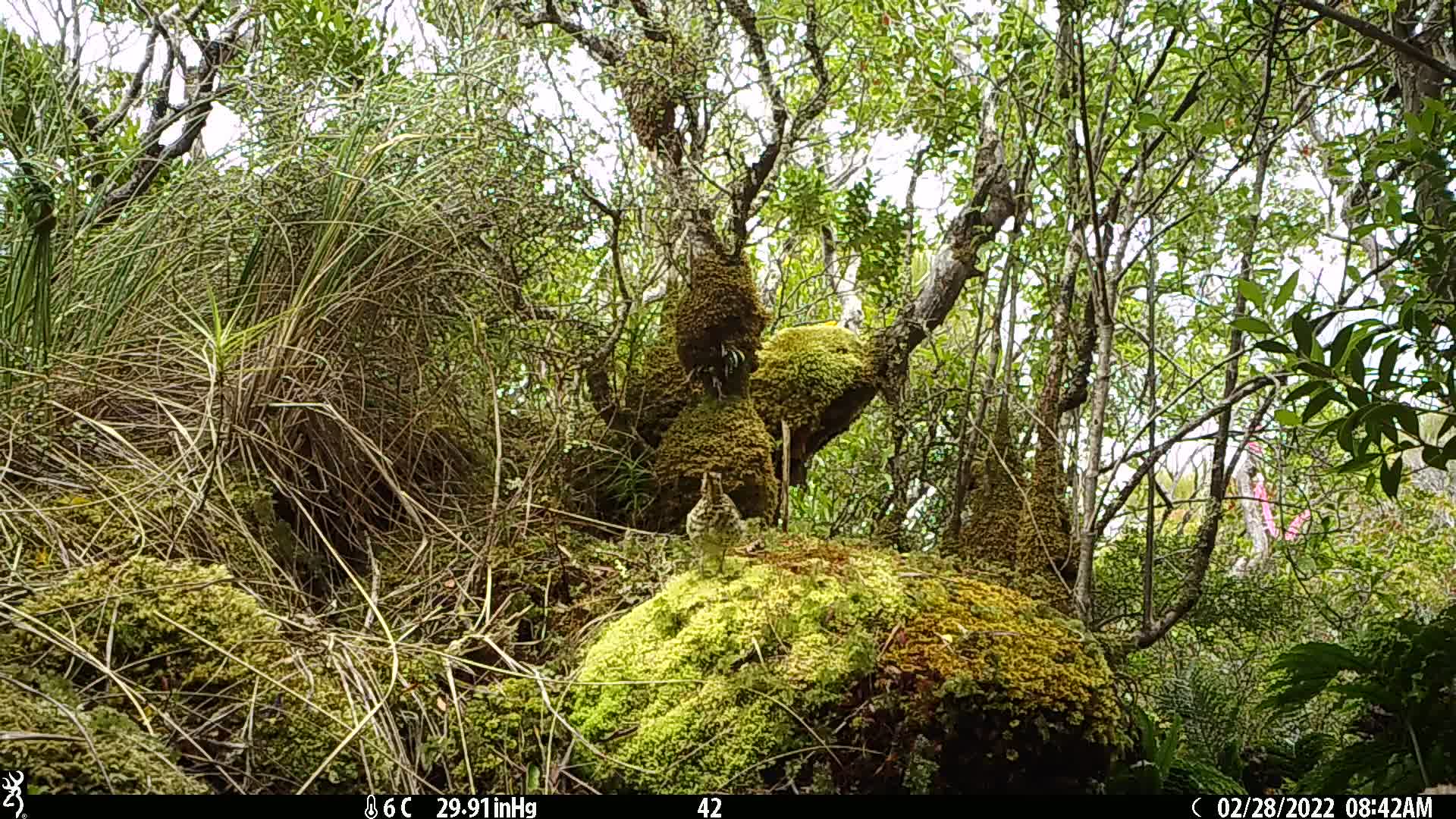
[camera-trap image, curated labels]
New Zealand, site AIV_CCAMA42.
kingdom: Animalia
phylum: Chordata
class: Aves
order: Passeriformes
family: Turdidae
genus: Turdus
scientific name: Turdus philomelos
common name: song thrush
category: thrush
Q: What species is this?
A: Thrush (song thrush) (Turdus philomelos).